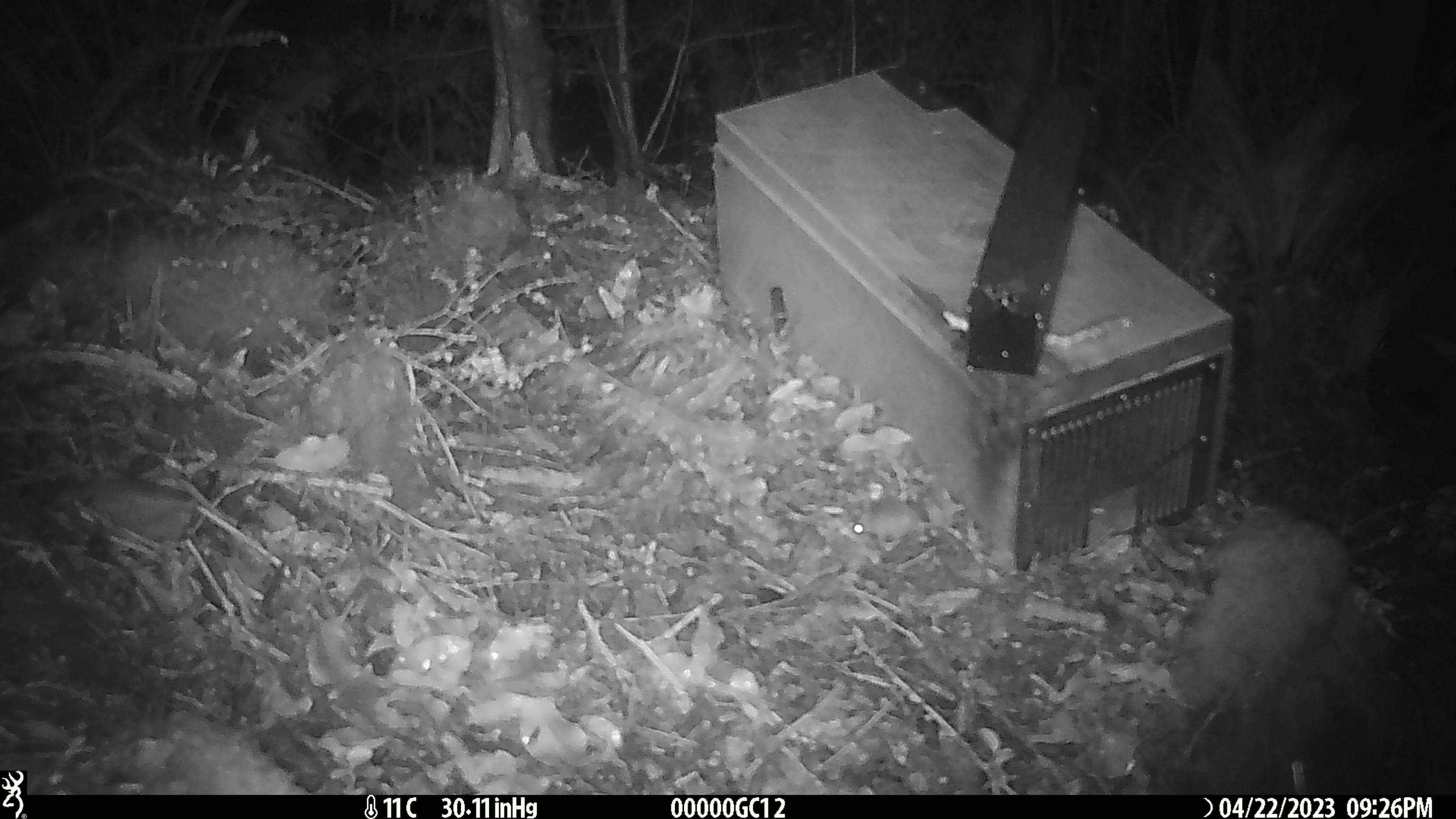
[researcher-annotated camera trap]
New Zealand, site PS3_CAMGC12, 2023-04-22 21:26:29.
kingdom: Animalia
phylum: Chordata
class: Mammalia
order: Rodentia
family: Muridae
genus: Mus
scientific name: Mus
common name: mouse